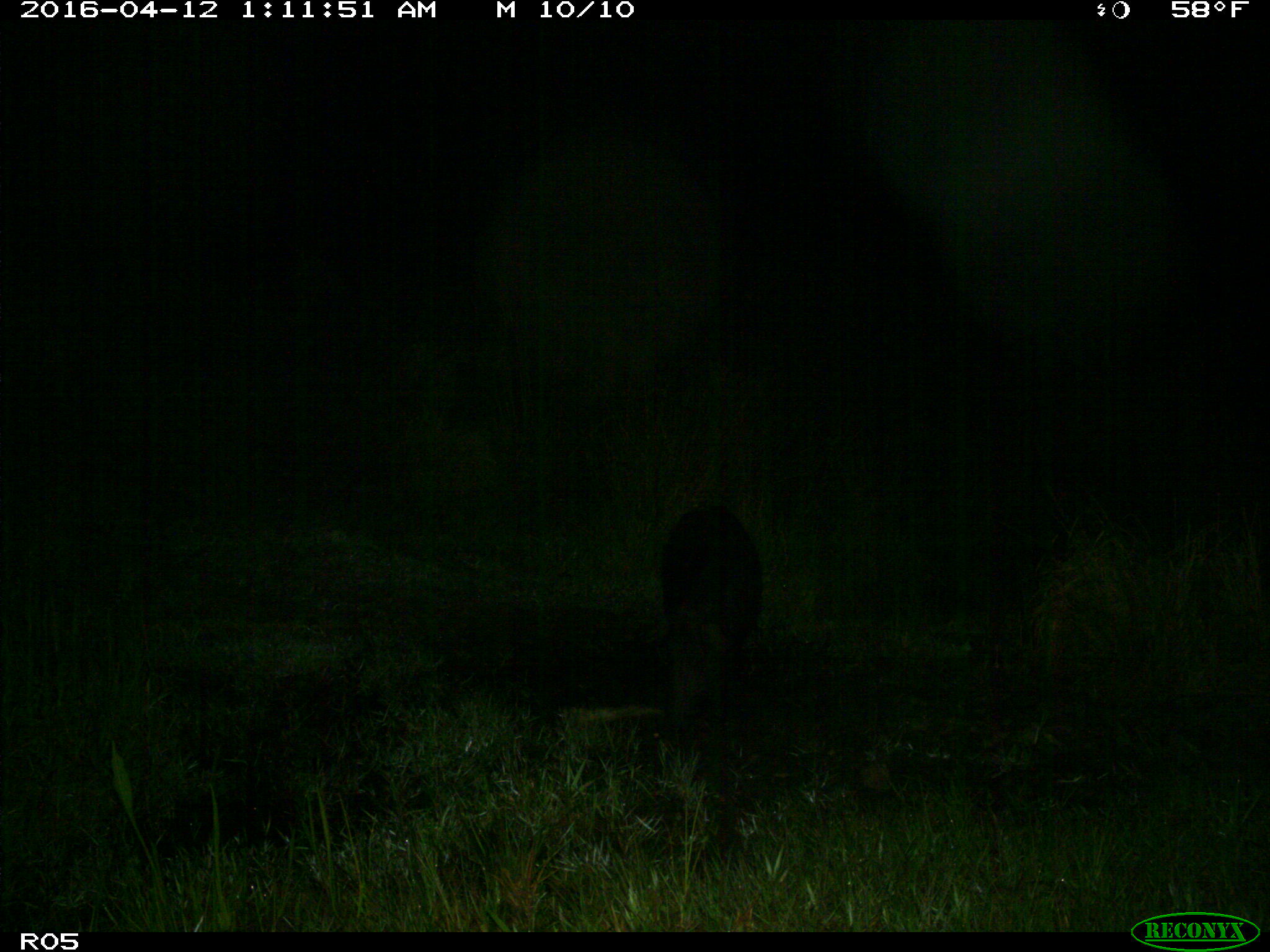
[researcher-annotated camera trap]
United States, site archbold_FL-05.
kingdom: Animalia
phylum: Chordata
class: Mammalia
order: Artiodactyla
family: Suidae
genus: Sus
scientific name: Sus scrofa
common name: wild boar